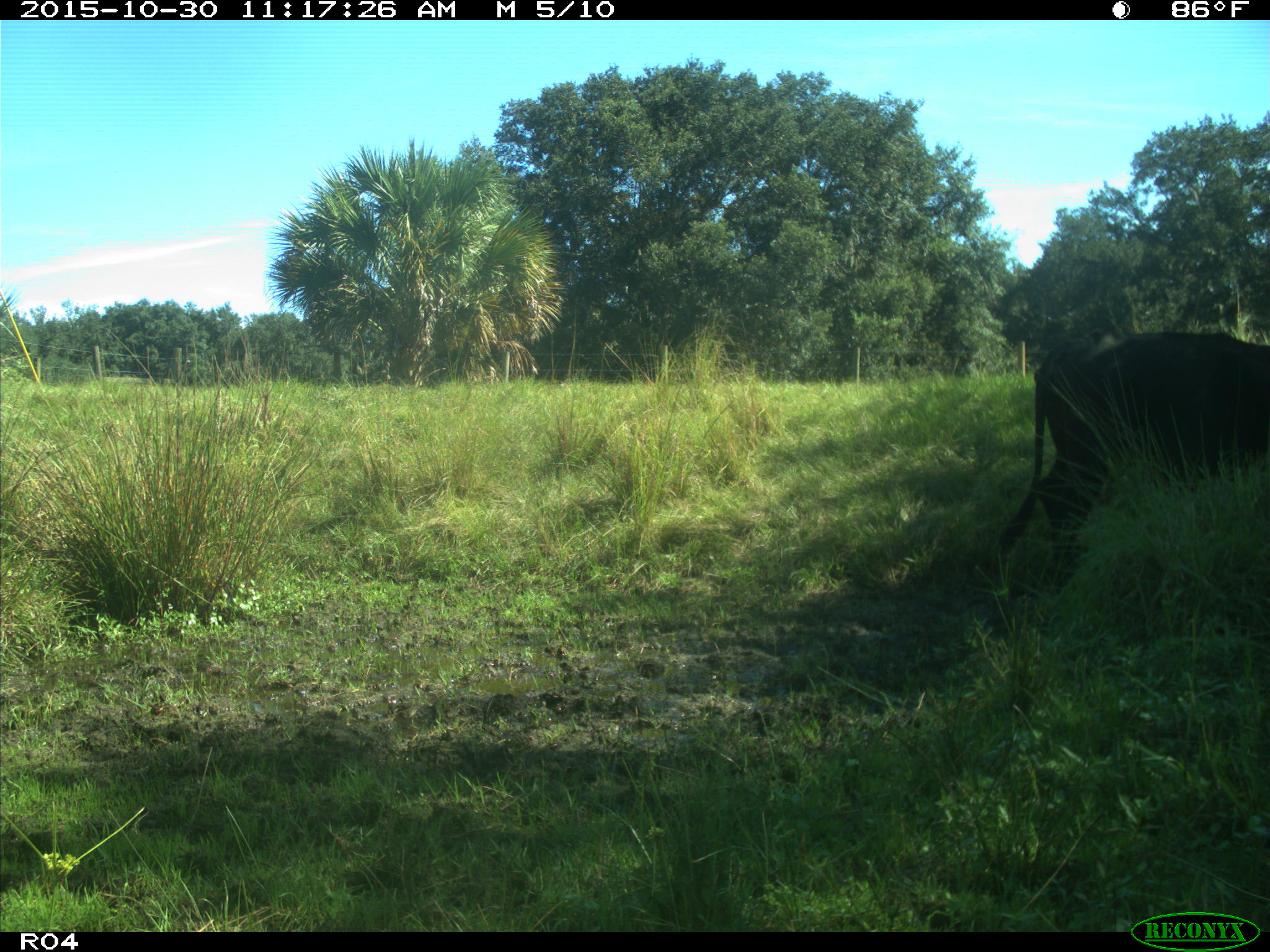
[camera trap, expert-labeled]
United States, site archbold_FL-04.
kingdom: Animalia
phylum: Chordata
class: Mammalia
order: Artiodactyla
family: Bovidae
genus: Bos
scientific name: Bos taurus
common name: domestic cow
Bos taurus (domestic cow).